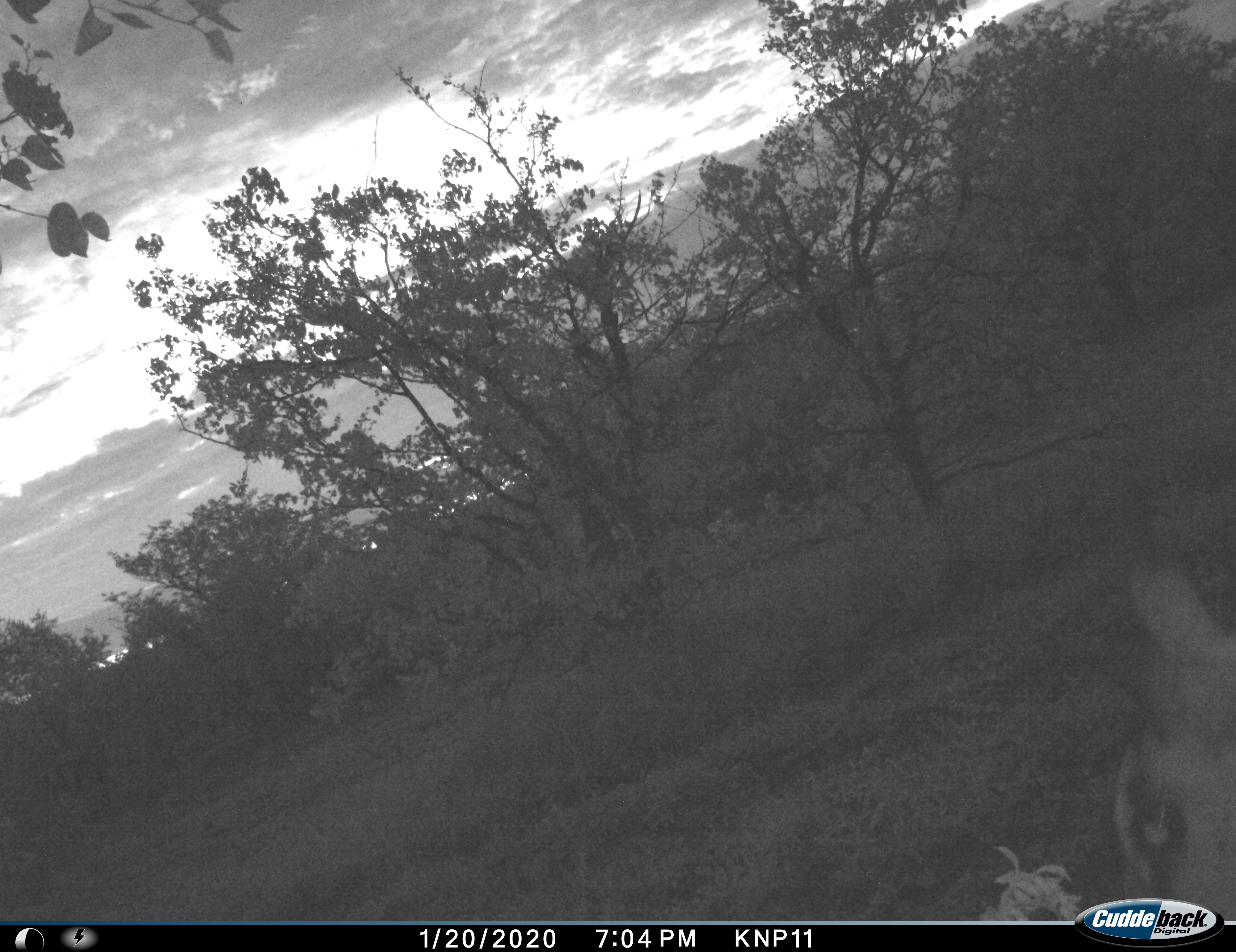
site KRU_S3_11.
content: unidentified animal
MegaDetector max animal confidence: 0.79